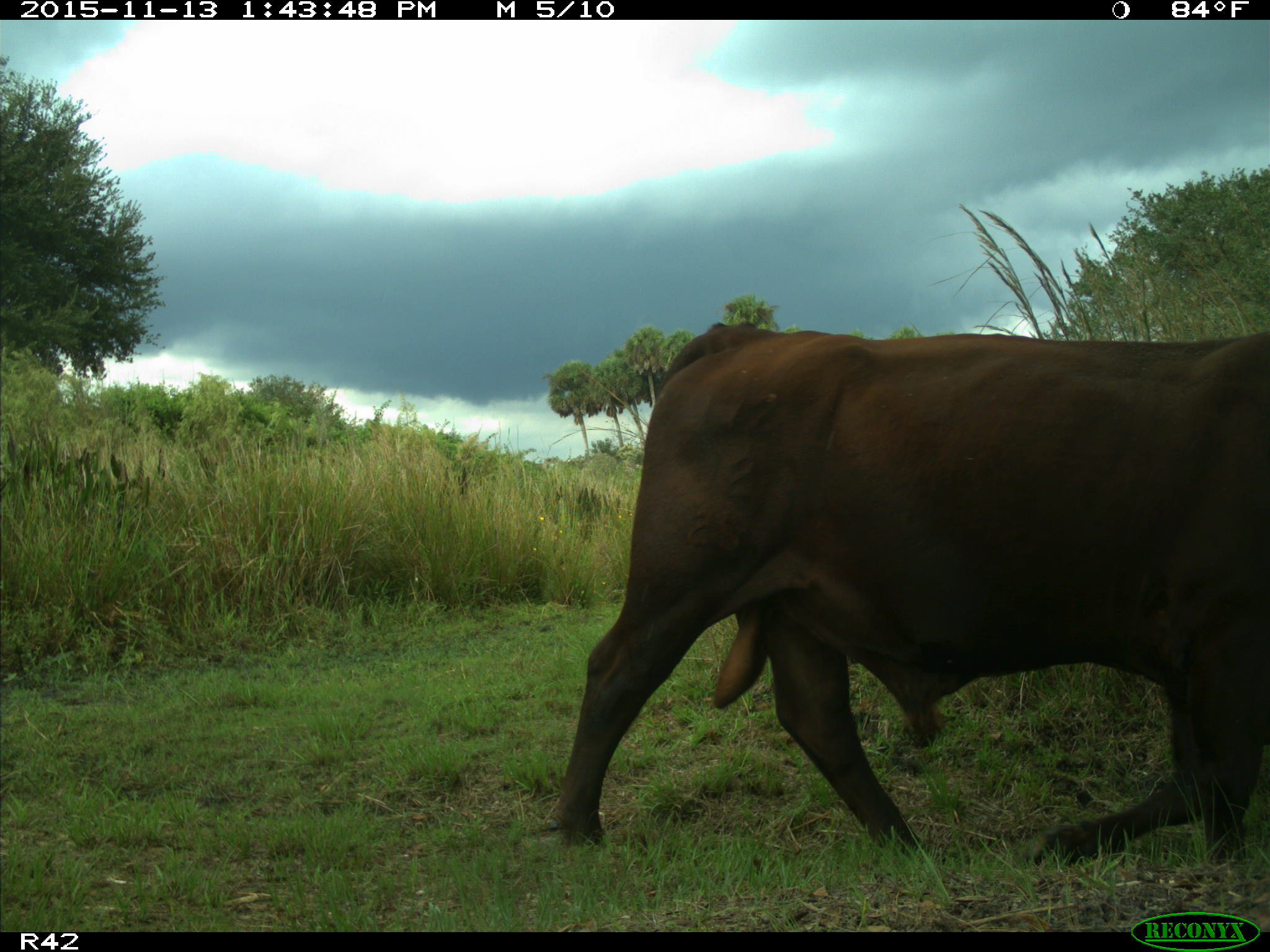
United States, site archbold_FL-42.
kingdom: Animalia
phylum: Chordata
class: Mammalia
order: Artiodactyla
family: Bovidae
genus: Bos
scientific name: Bos taurus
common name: domestic cow